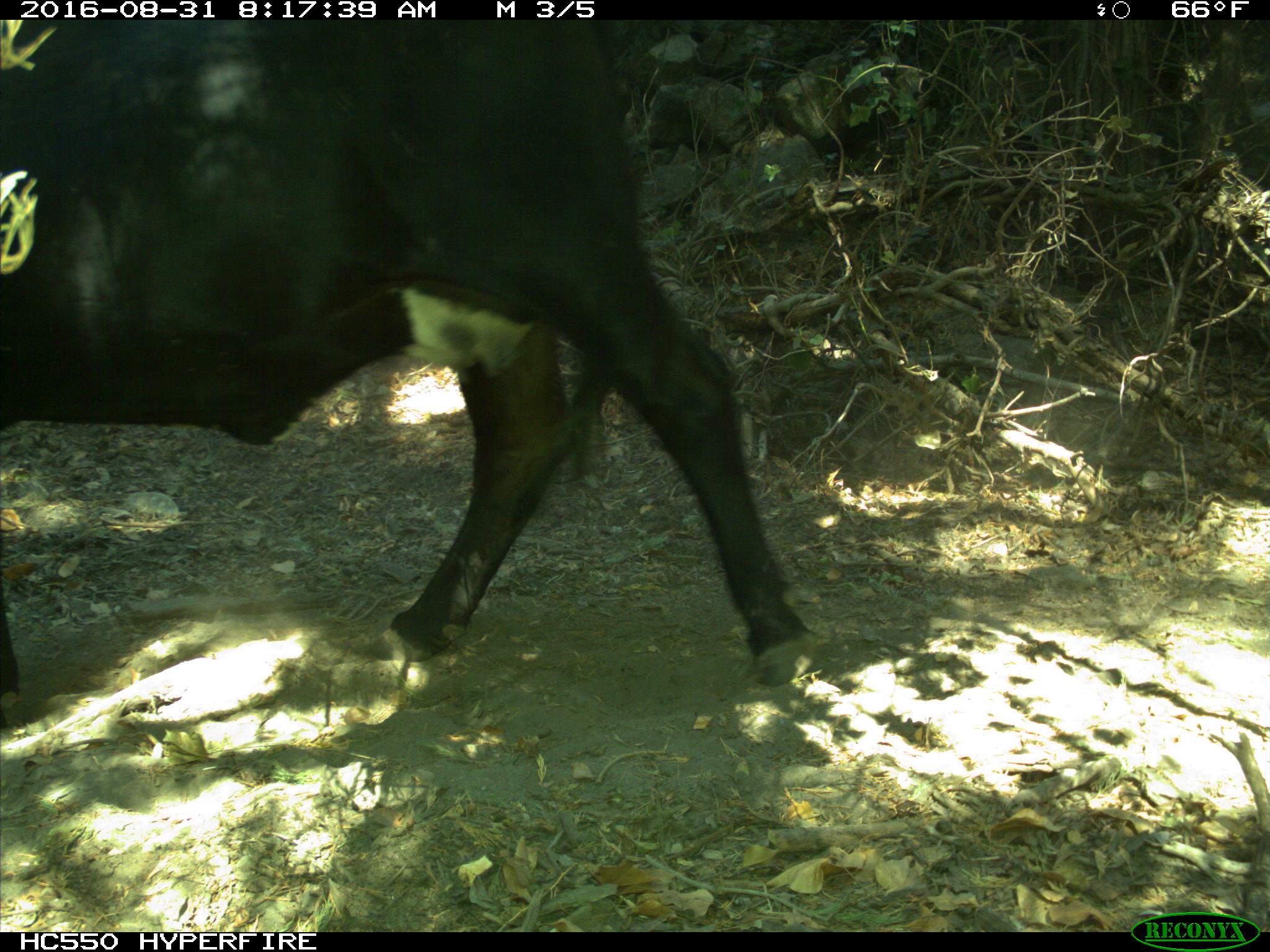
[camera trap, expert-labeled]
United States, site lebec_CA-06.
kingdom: Animalia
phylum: Chordata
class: Mammalia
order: Artiodactyla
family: Bovidae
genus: Bos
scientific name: Bos taurus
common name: domestic cow